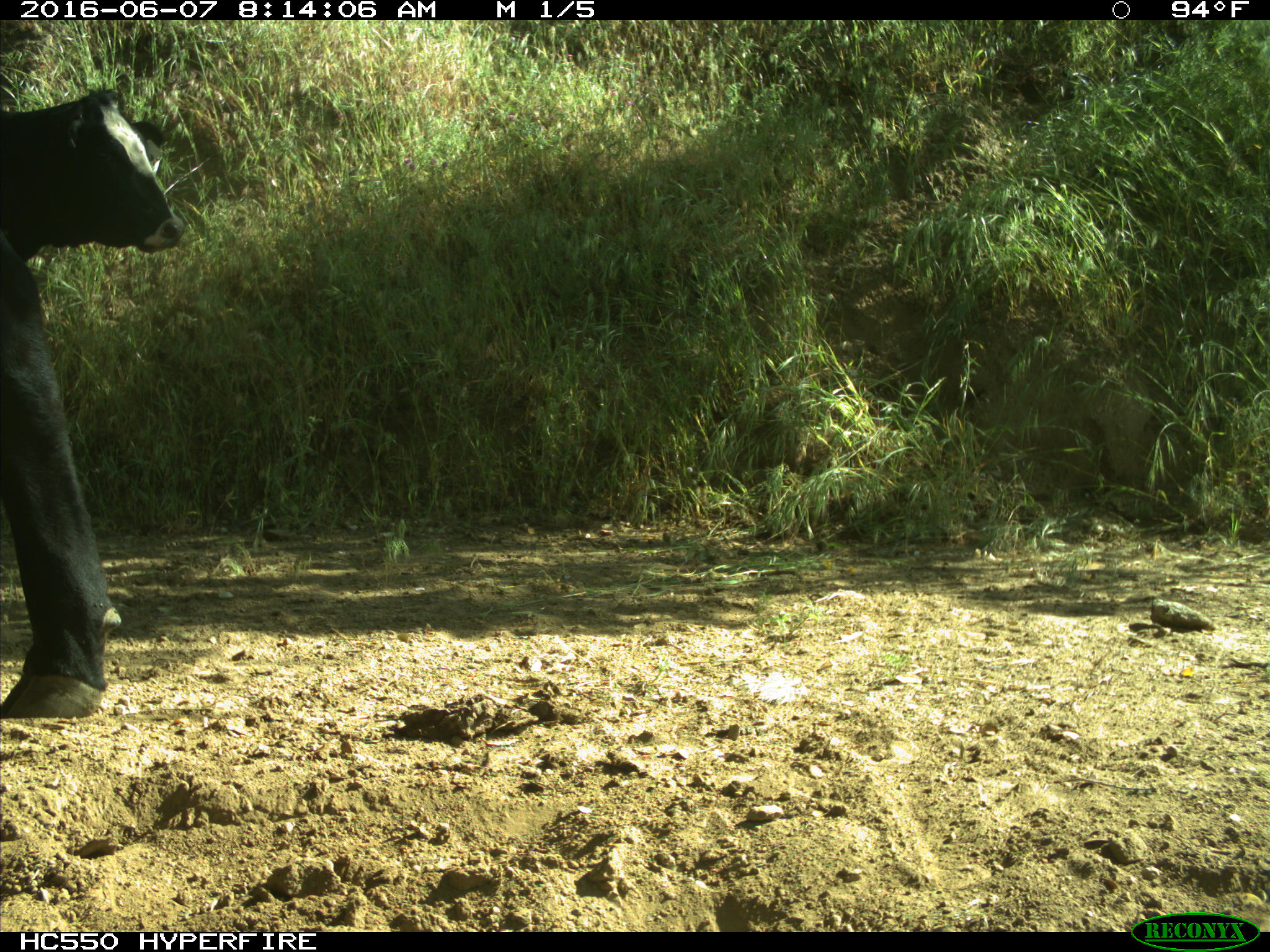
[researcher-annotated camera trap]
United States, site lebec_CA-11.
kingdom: Animalia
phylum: Chordata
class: Mammalia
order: Artiodactyla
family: Bovidae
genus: Bos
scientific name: Bos taurus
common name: domestic cow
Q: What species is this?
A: Bos taurus (domestic cow).